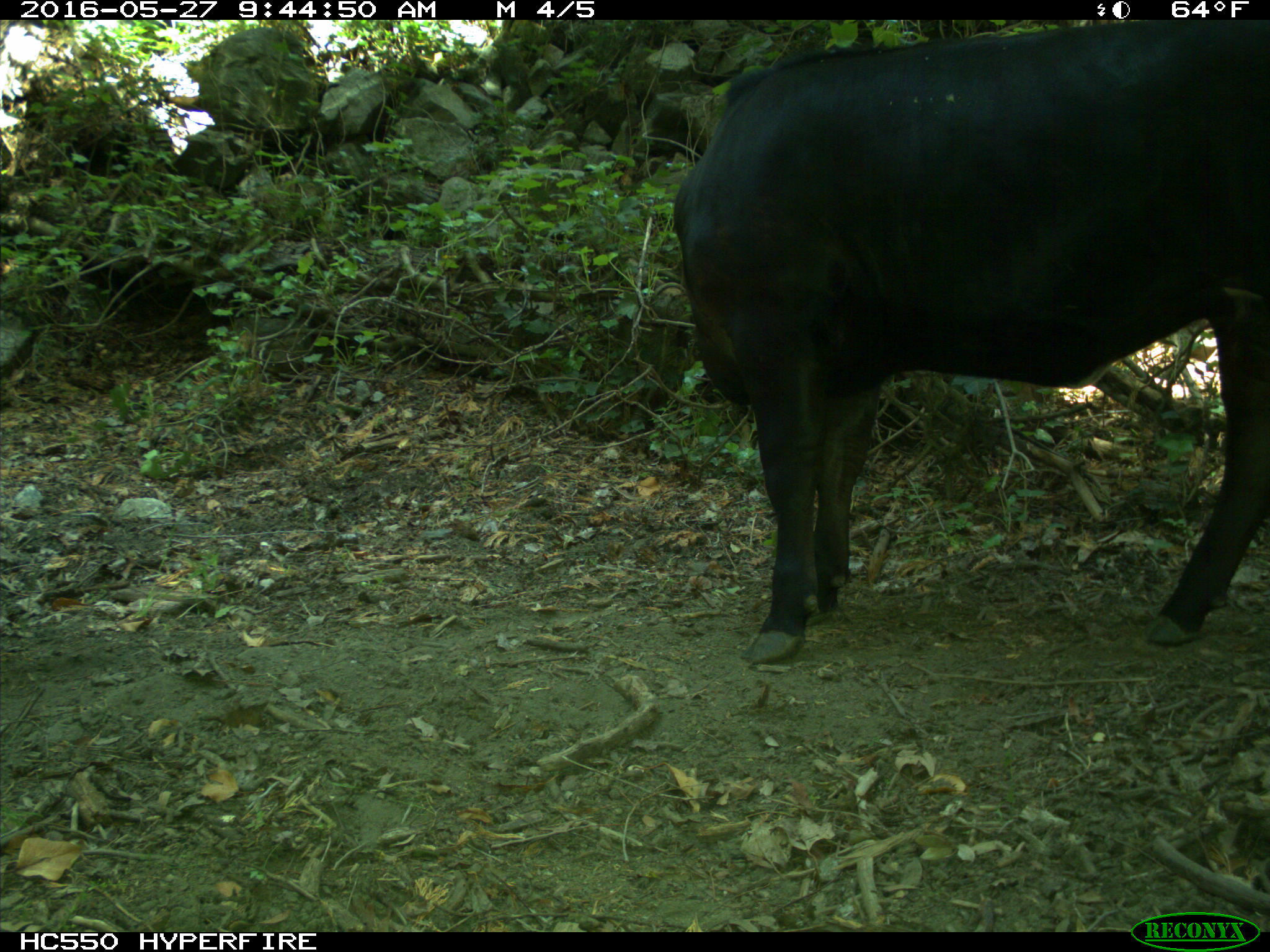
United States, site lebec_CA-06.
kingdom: Animalia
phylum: Chordata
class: Mammalia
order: Artiodactyla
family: Bovidae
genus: Bos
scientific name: Bos taurus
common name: domestic cow